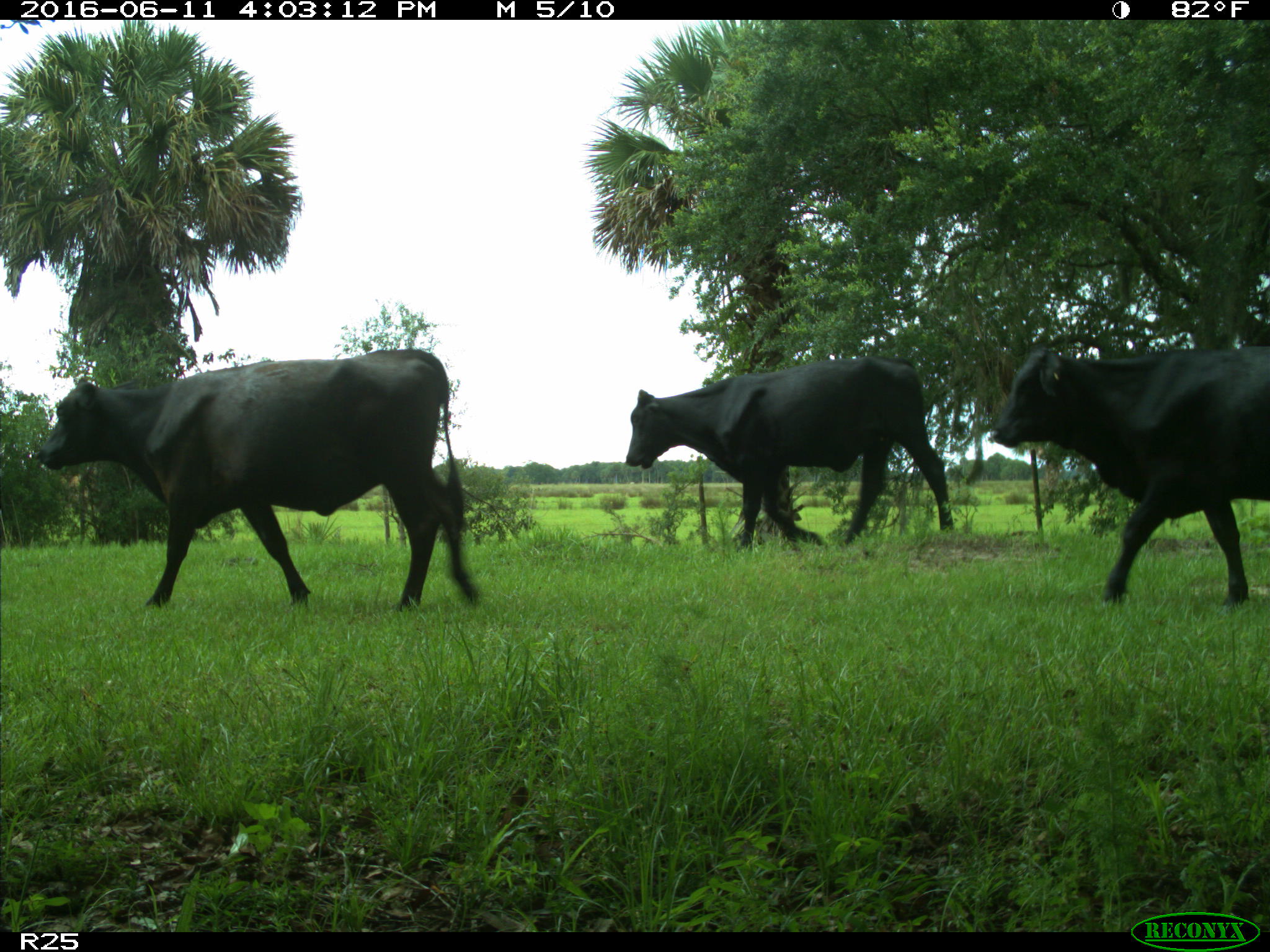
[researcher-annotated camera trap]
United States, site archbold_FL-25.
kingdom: Animalia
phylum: Chordata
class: Mammalia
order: Artiodactyla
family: Bovidae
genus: Bos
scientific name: Bos taurus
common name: domestic cow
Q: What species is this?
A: Bos taurus (domestic cow).